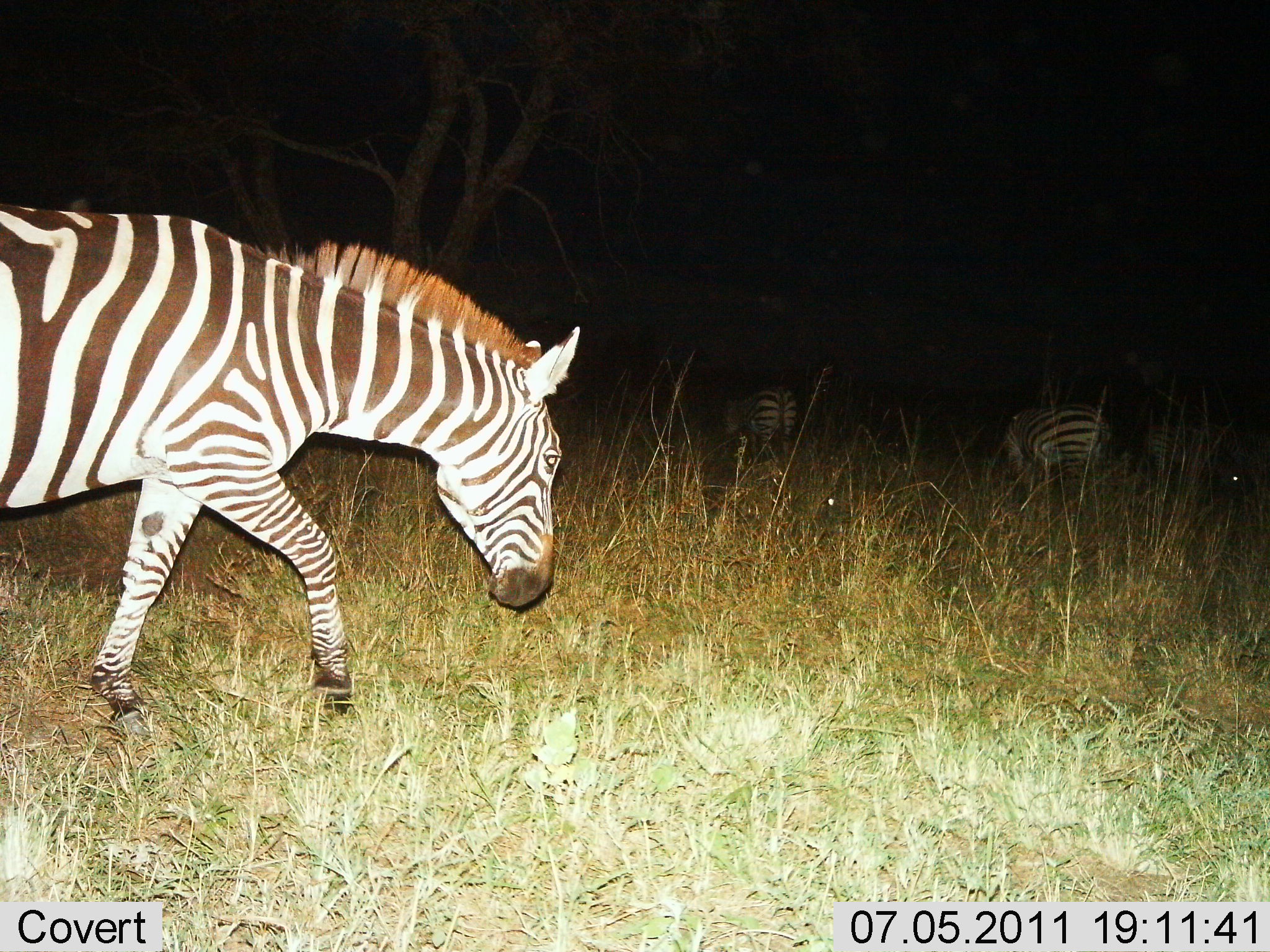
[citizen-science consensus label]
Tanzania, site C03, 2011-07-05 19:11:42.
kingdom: Animalia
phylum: Chordata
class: Mammalia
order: Perissodactyla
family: Equidae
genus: Equus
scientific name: Equus quagga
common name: plains zebra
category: zebra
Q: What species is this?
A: Zebra (plains zebra) (Equus quagga).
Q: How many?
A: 4.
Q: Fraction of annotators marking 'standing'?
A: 45%.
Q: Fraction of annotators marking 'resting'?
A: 0%.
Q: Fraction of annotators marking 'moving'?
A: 91%.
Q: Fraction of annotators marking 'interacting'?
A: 0%.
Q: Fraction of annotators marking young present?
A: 0%.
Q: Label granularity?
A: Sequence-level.